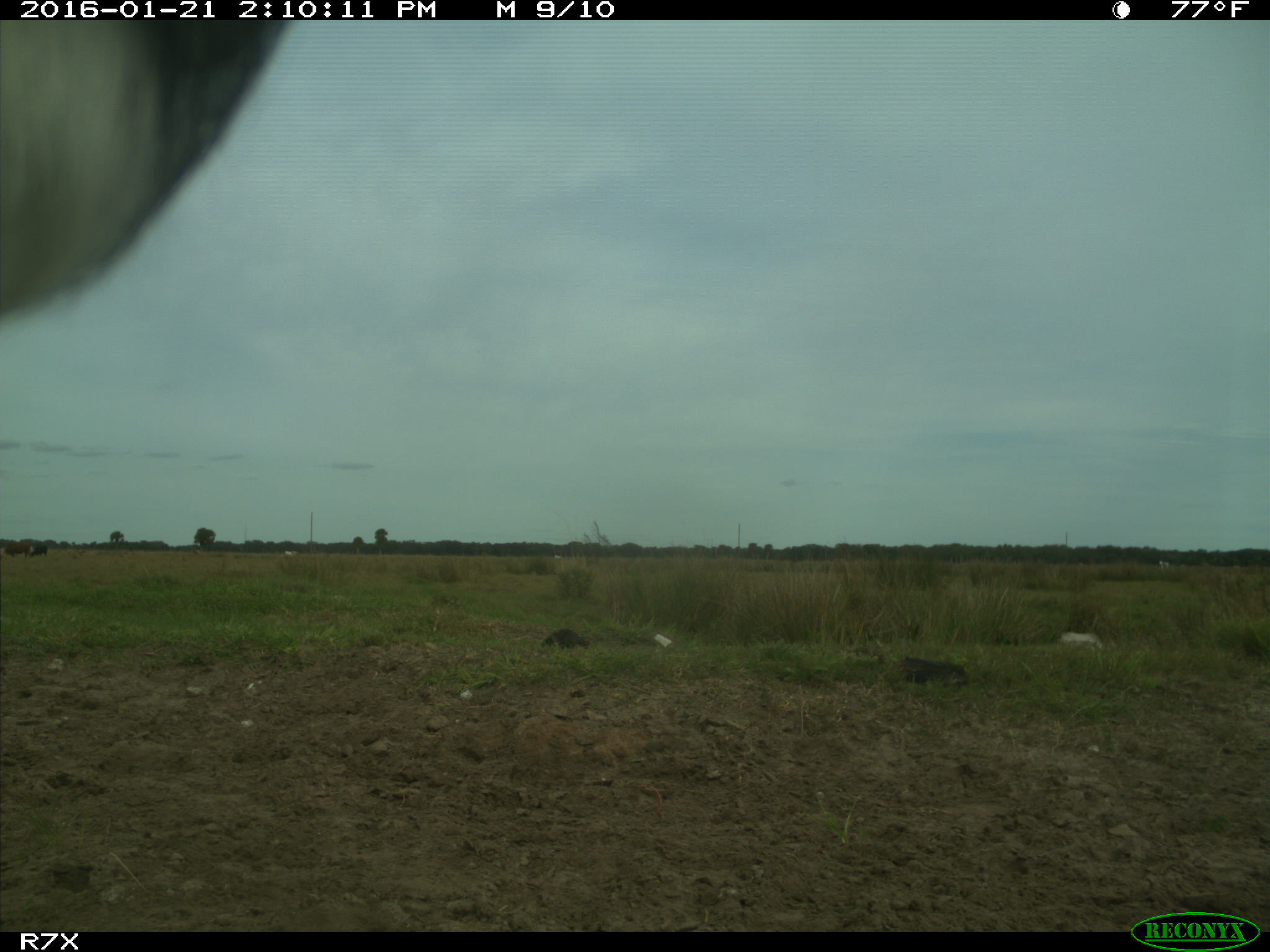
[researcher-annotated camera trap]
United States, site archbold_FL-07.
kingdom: Animalia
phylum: Chordata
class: Mammalia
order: Artiodactyla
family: Bovidae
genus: Bos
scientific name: Bos taurus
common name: domestic cow